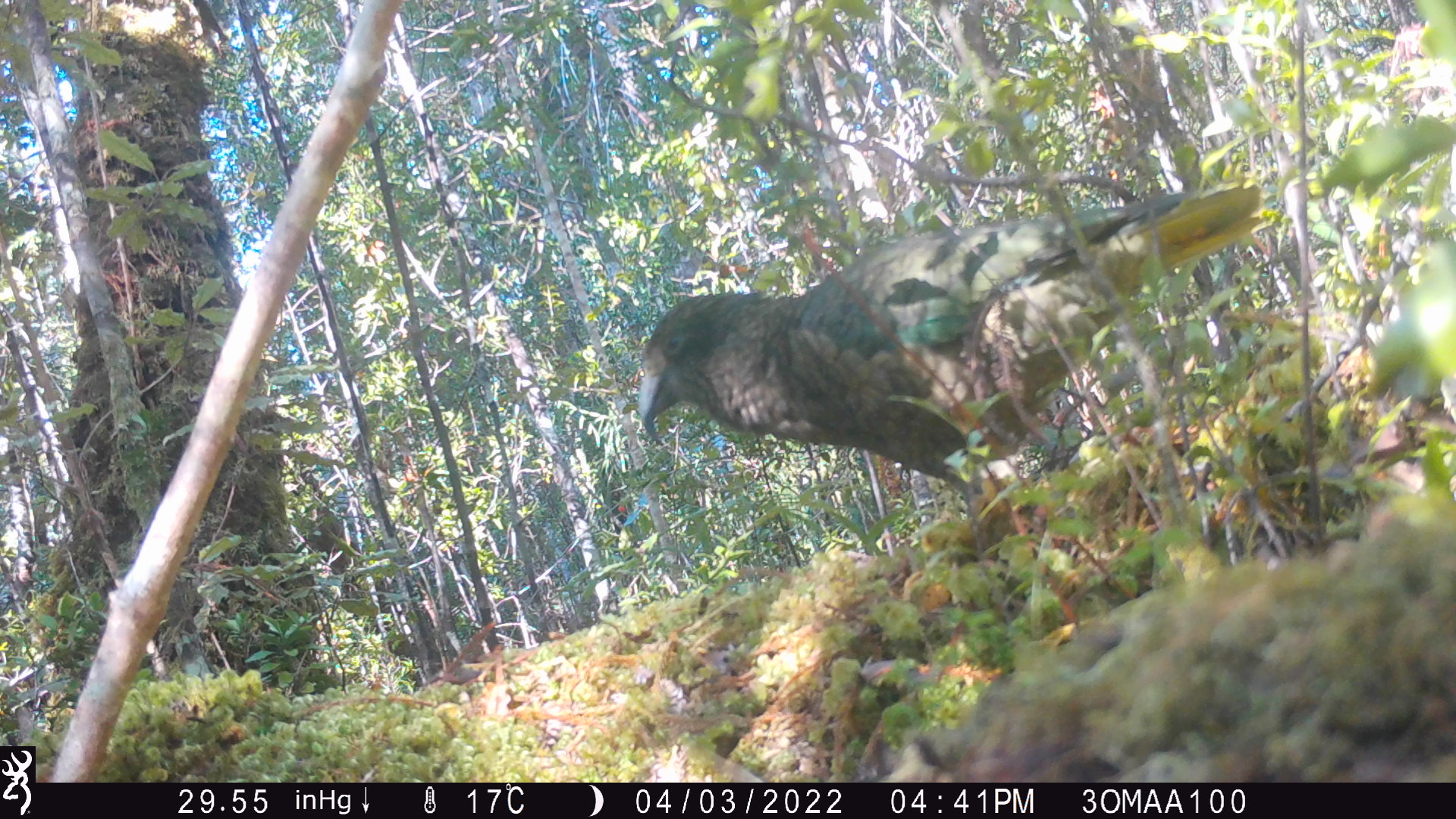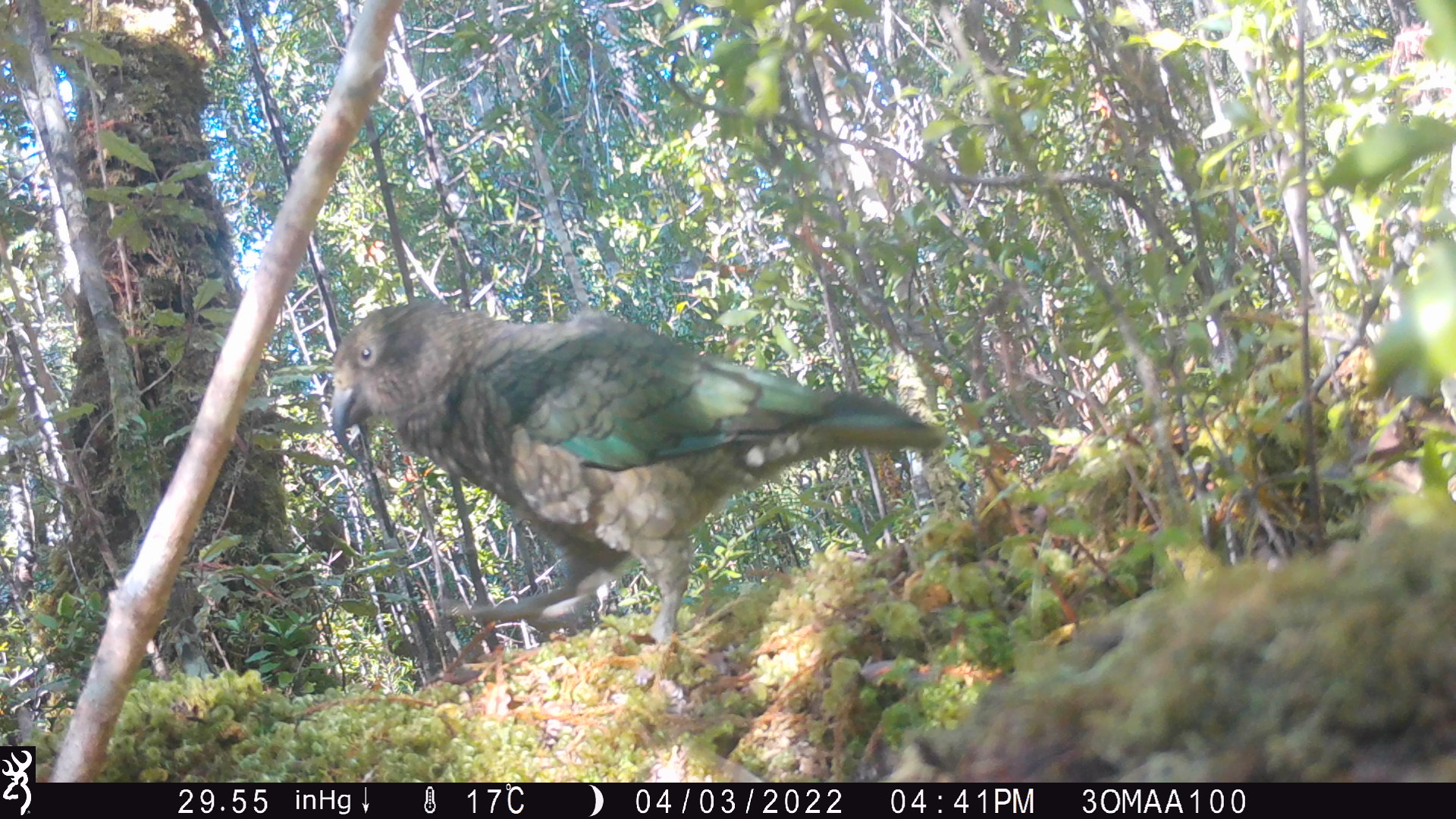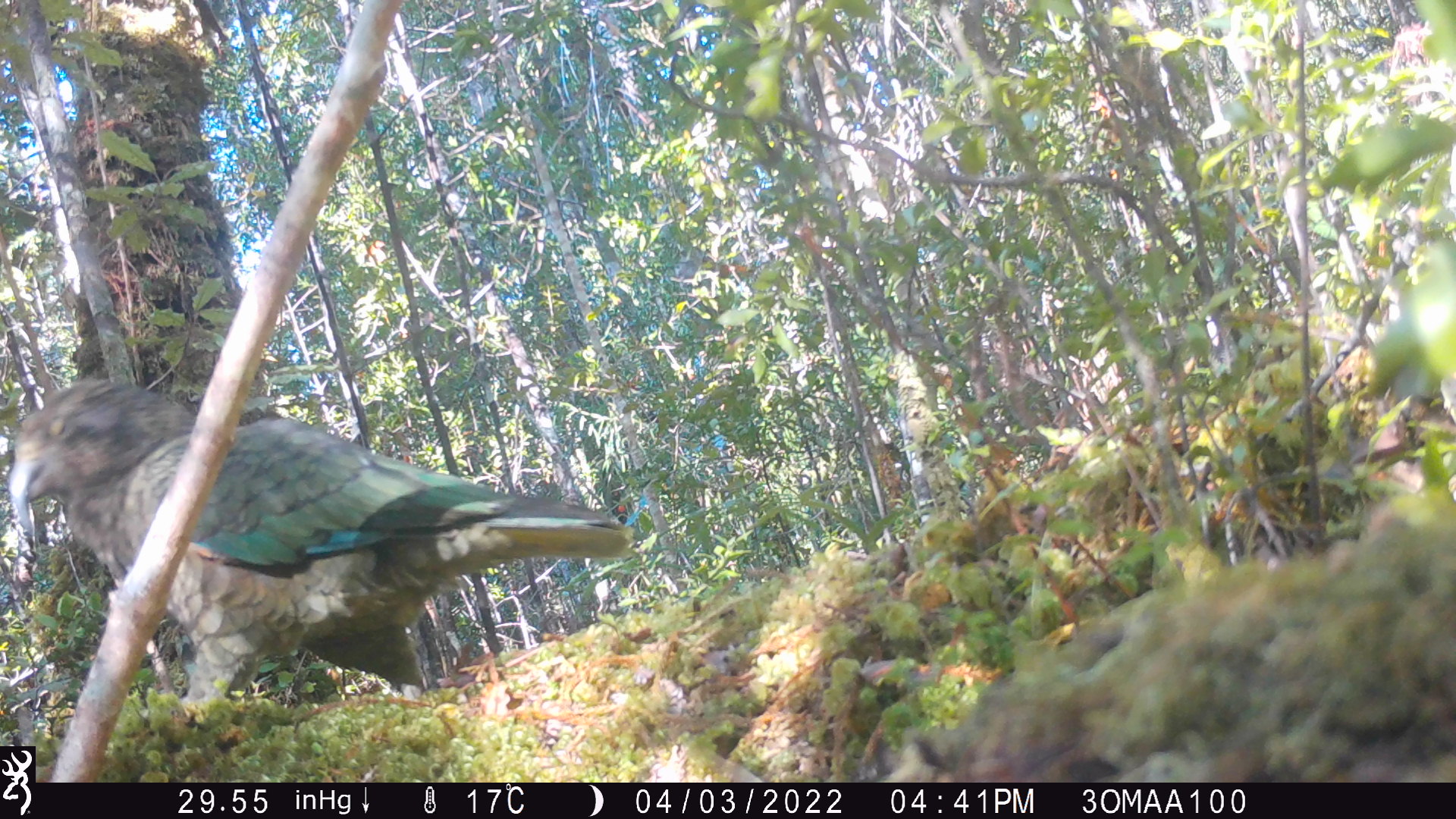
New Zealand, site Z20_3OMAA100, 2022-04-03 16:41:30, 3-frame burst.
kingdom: Animalia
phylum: Chordata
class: Aves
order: Psittaciformes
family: Strigopidae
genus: Nestor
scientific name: Nestor notabilis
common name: kea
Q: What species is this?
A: Kea (Nestor notabilis).